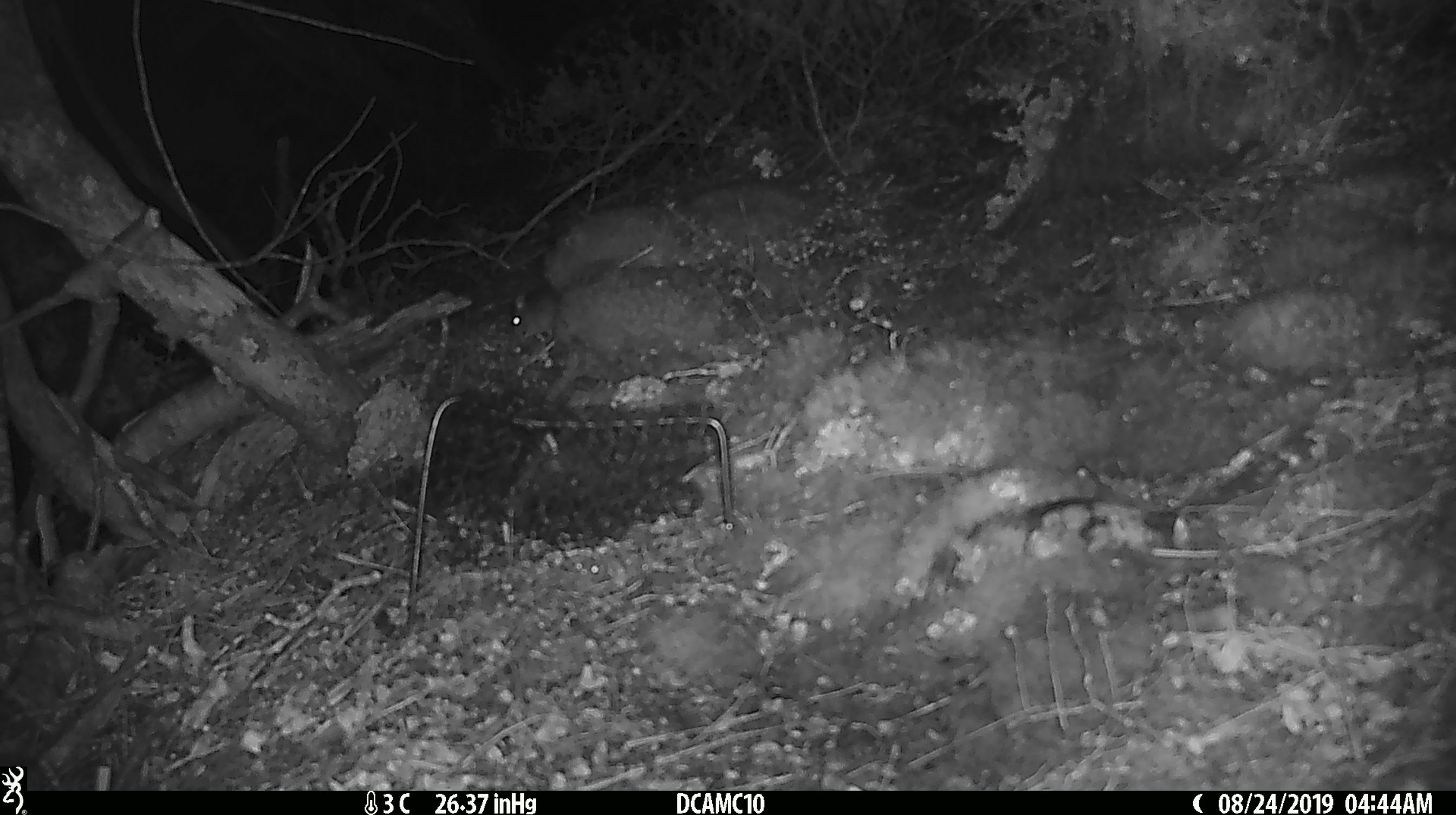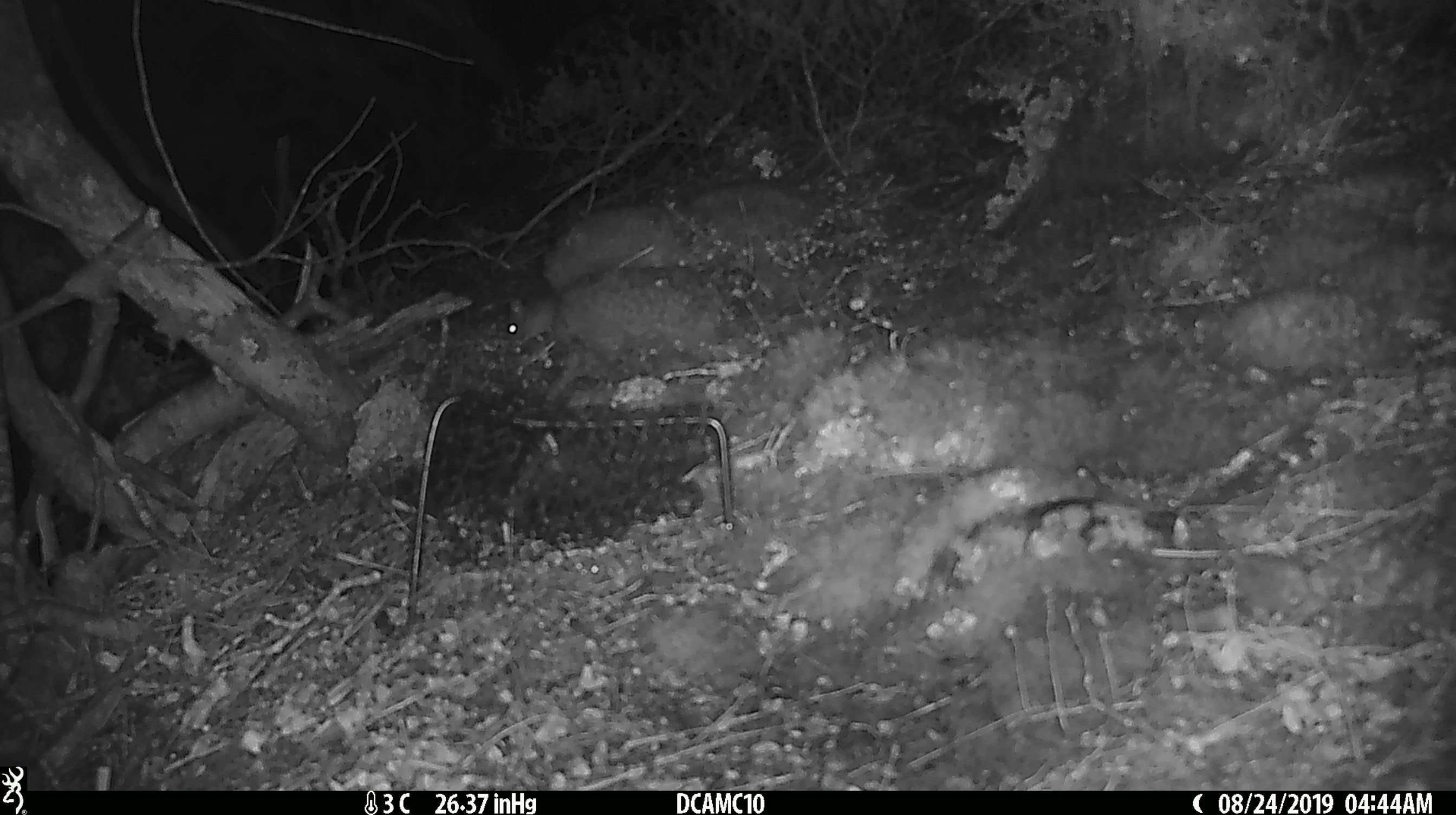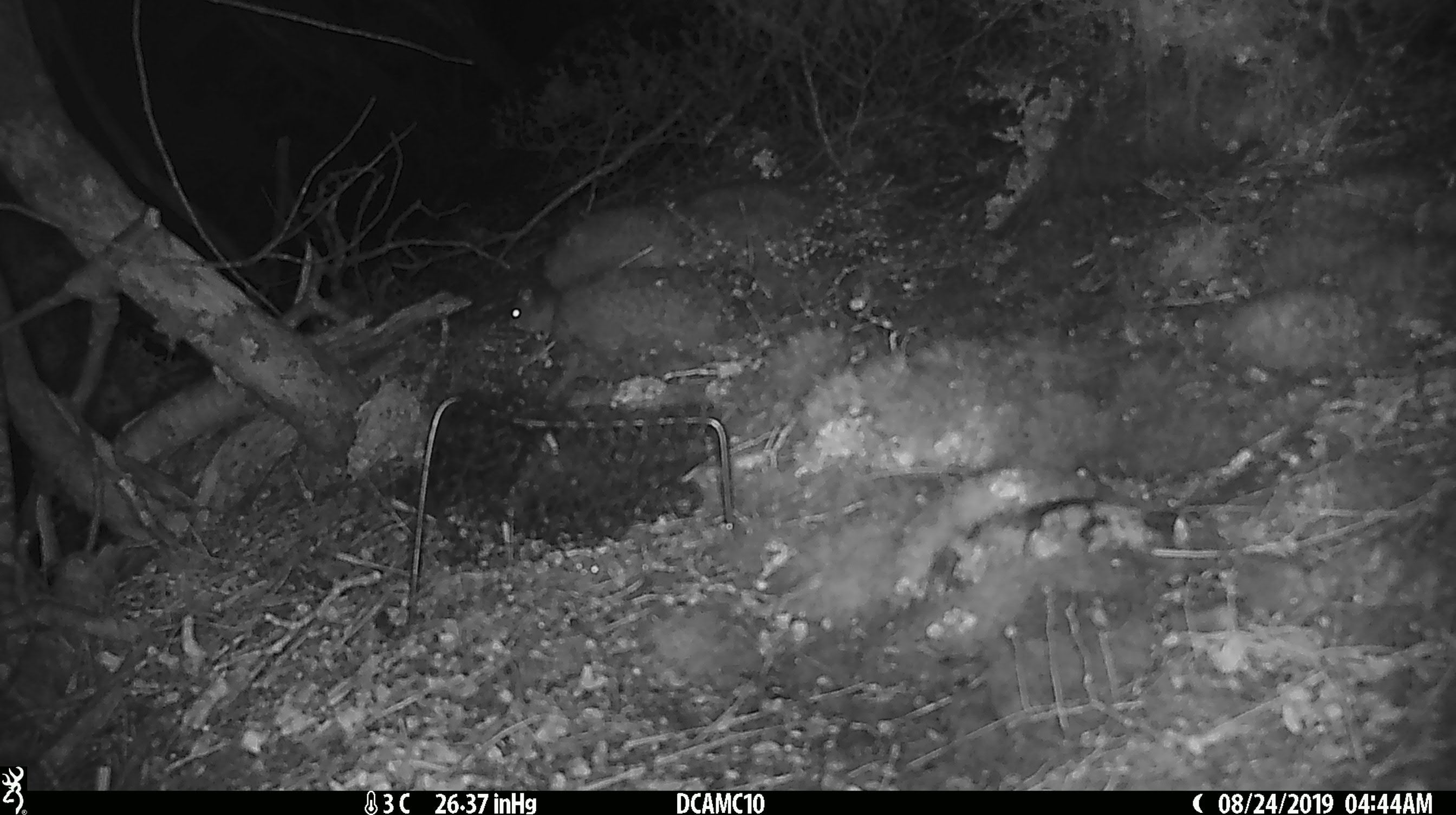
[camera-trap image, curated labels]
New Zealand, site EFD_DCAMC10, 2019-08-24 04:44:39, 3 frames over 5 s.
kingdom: Animalia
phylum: Chordata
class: Mammalia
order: Rodentia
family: Muridae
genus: Mus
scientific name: Mus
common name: mouse